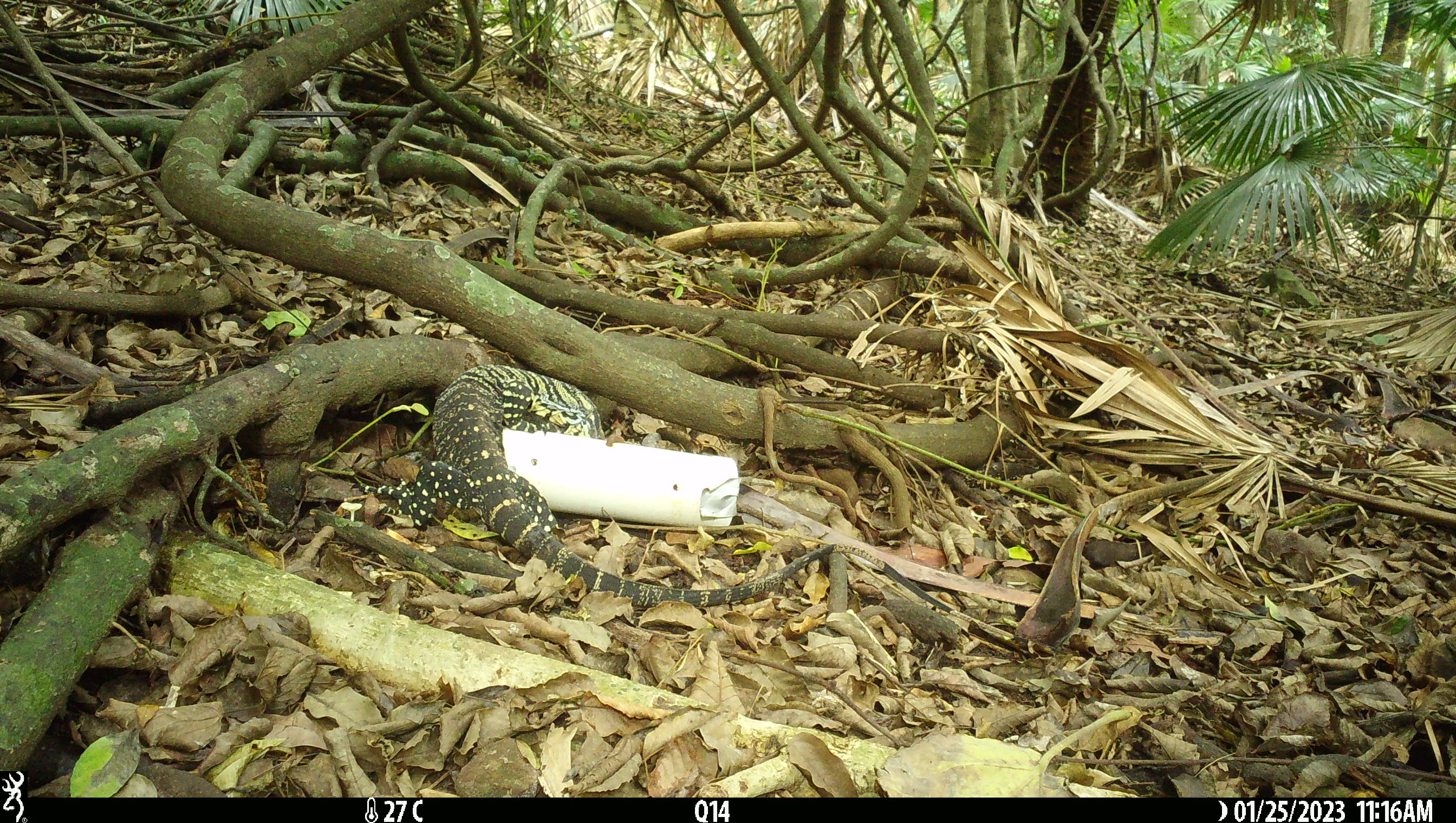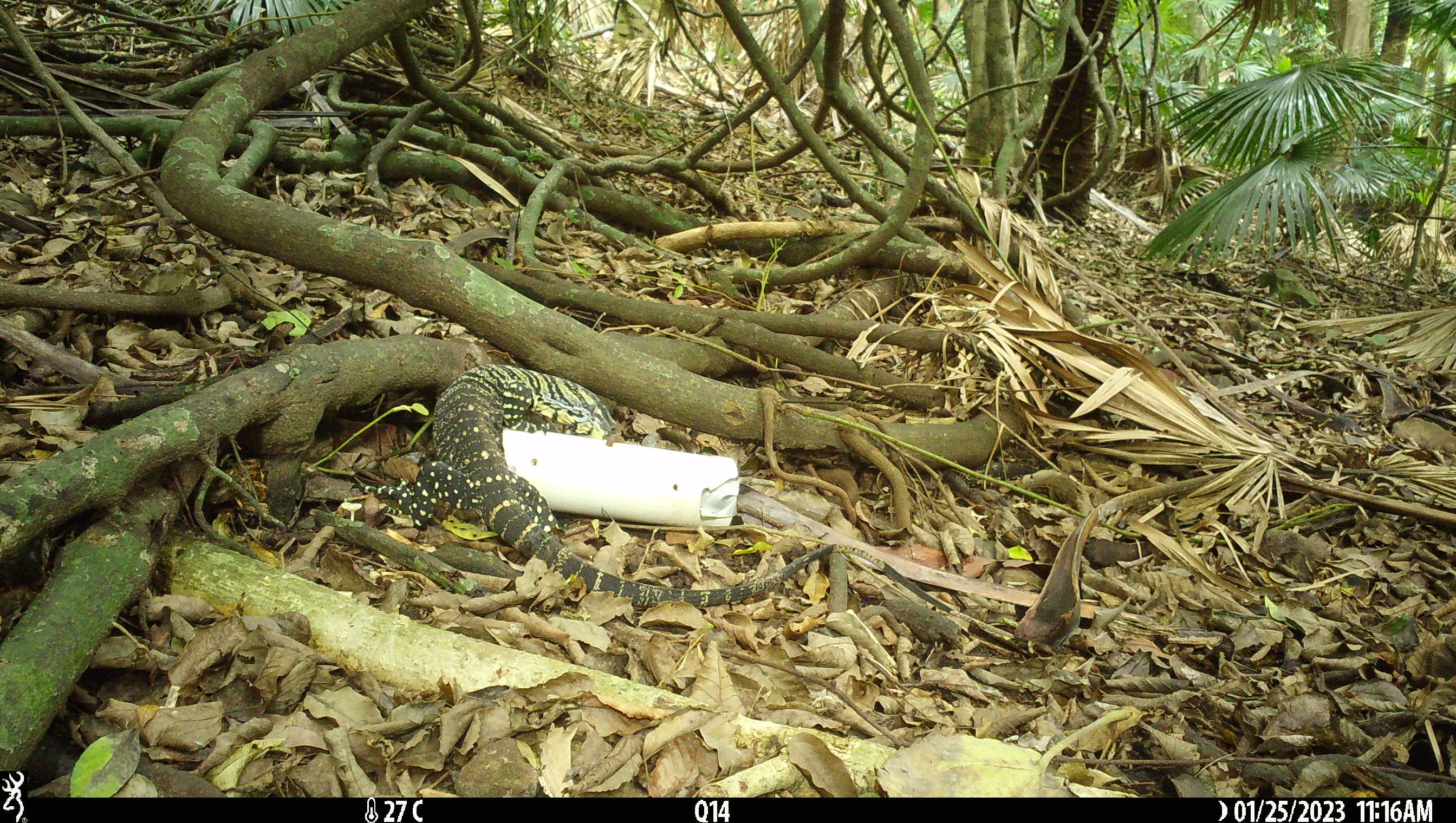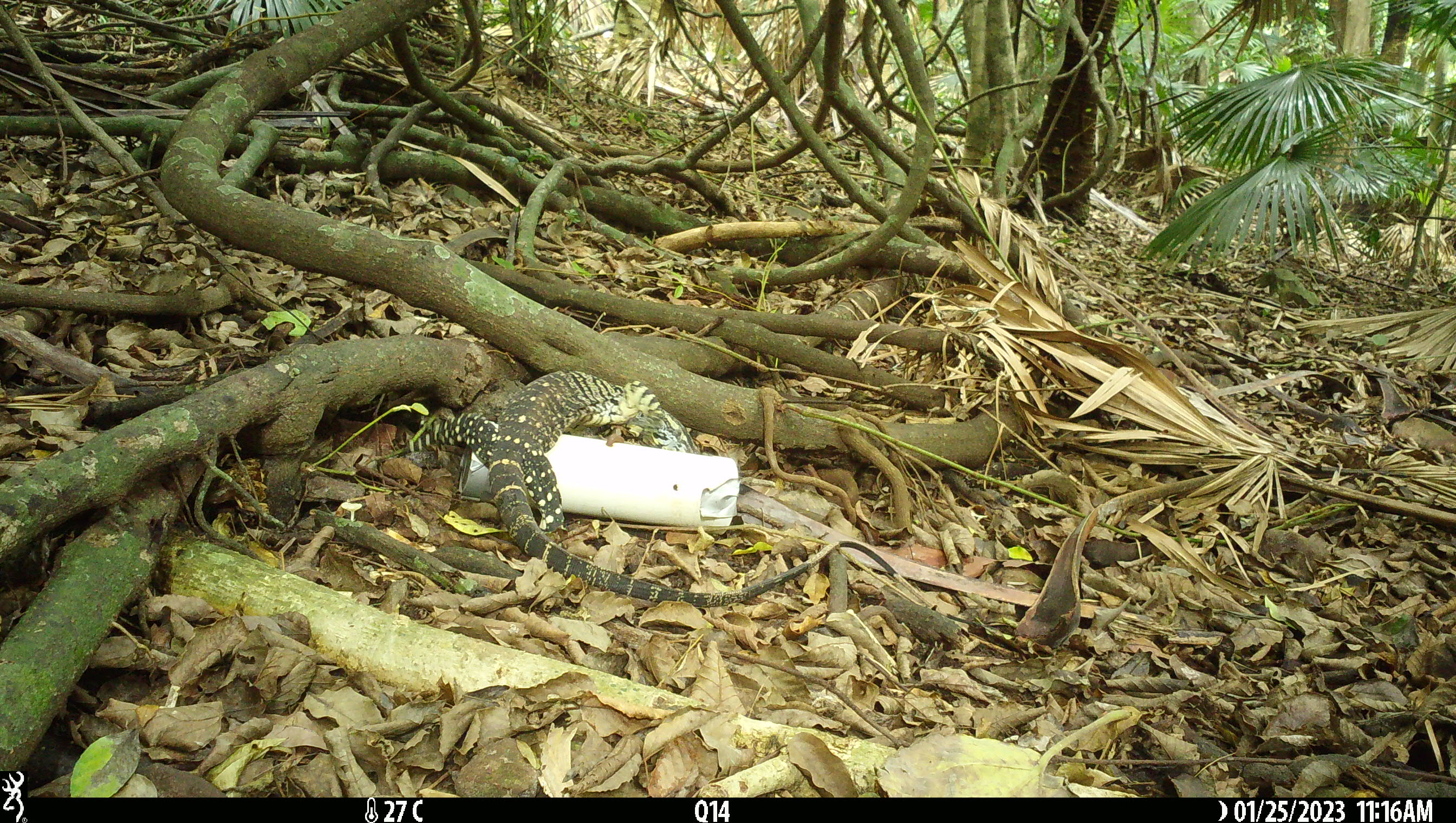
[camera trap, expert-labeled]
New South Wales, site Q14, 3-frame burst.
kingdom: Animalia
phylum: Chordata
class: Reptilia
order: Squamata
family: Varanidae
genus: Varanus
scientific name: Varanus varius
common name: lace monitor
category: goanna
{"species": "goanna (lace monitor) (Varanus varius)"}